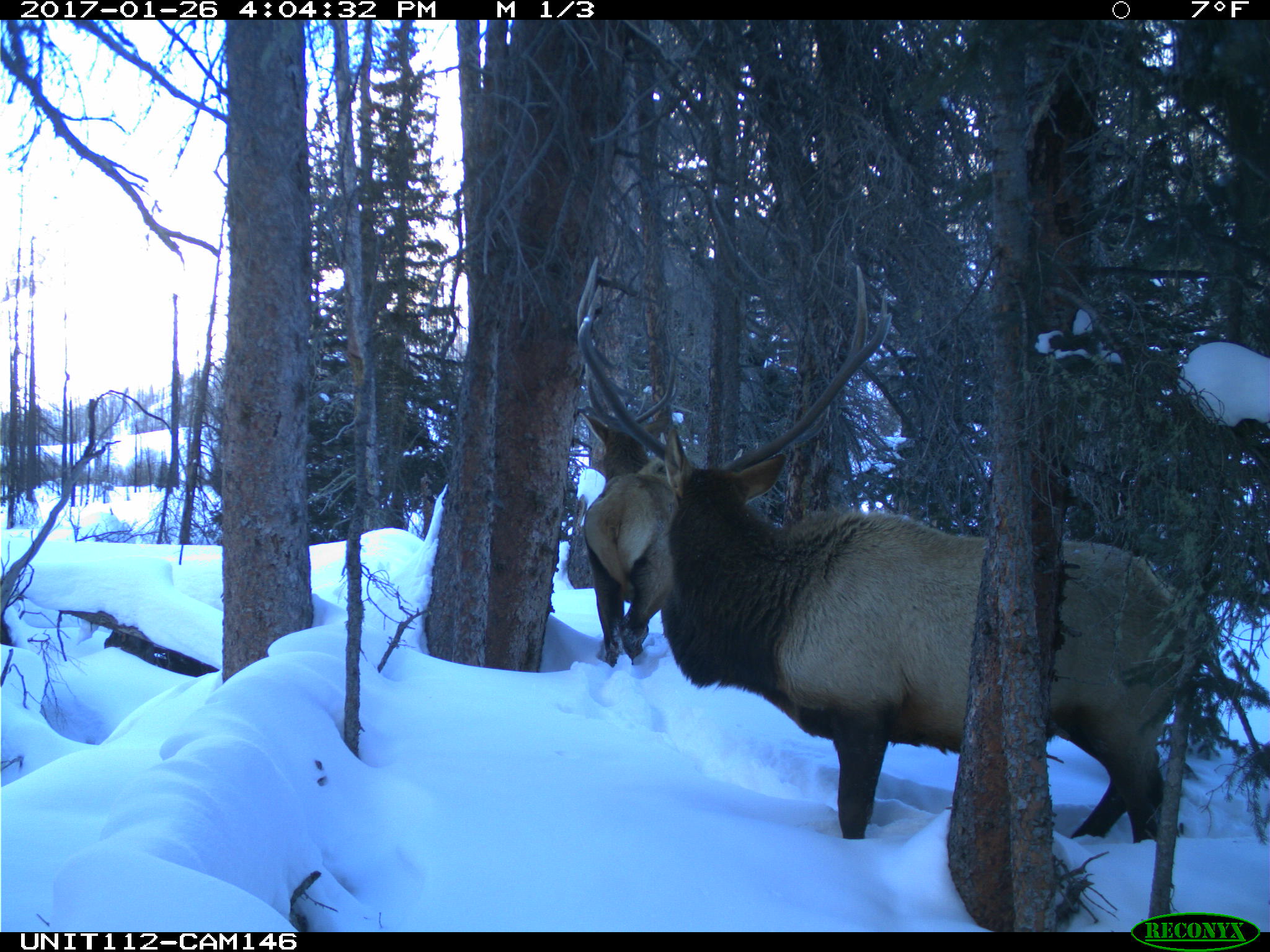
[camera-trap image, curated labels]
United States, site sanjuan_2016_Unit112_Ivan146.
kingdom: Animalia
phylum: Chordata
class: Mammalia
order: Artiodactyla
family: Cervidae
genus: Cervus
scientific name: Cervus elaphus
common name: red deer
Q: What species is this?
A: Cervus elaphus (red deer).